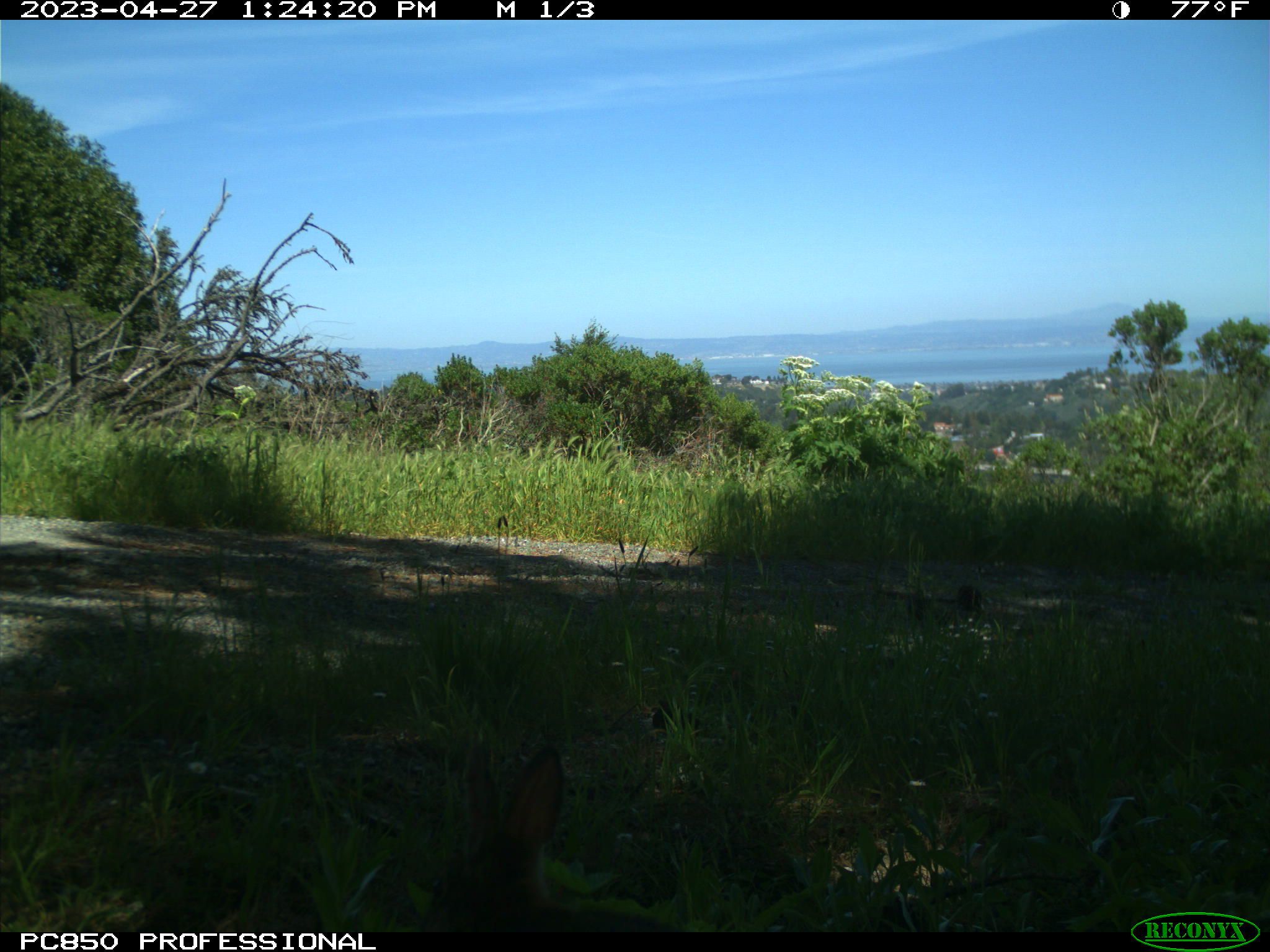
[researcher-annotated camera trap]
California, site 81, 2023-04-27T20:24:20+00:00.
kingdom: Animalia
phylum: Chordata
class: Mammalia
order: Lagomorpha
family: Leporidae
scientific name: Leporidae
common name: rabbit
Rabbit (Leporidae).